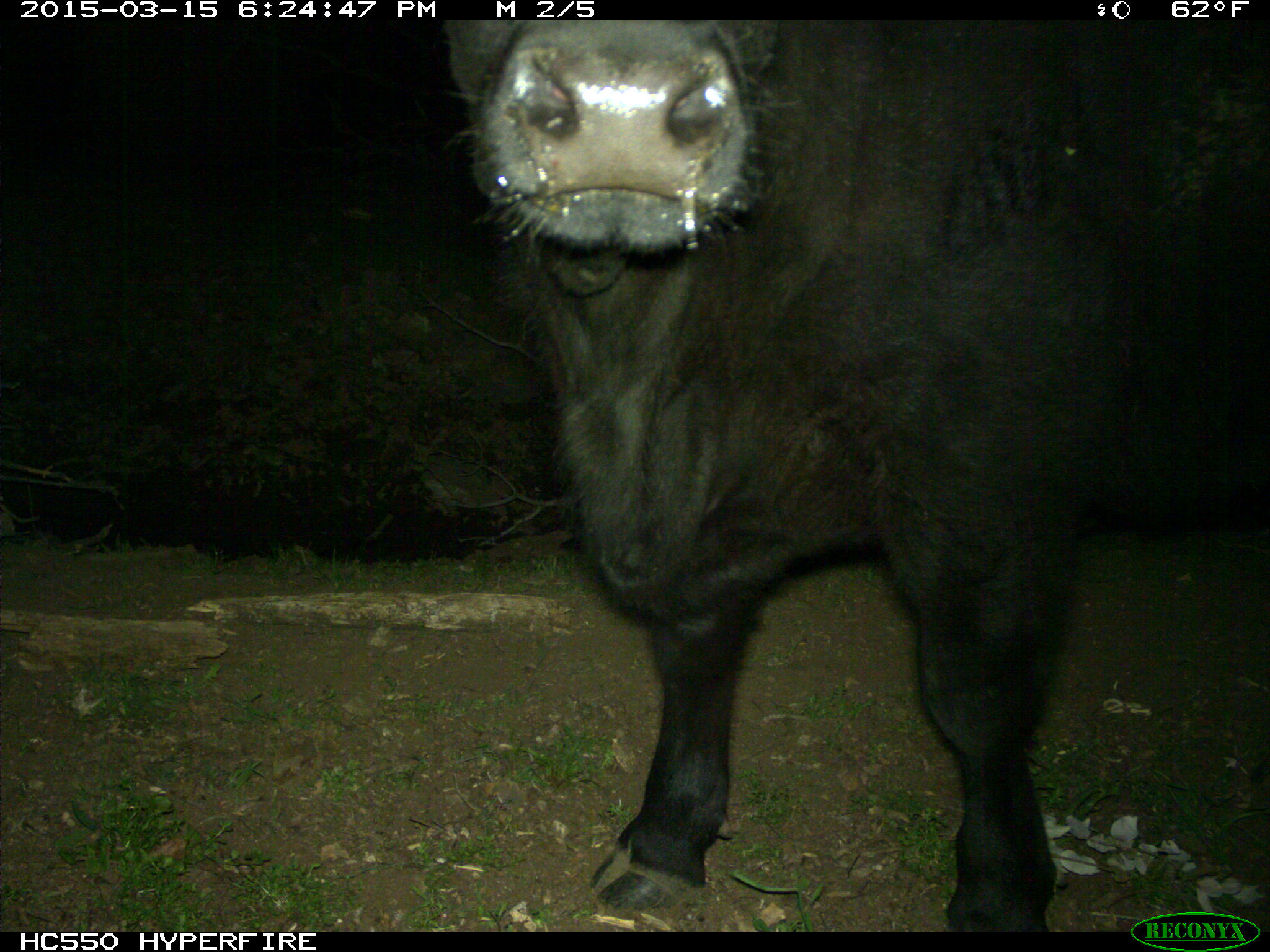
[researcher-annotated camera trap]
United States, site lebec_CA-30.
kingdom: Animalia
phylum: Chordata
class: Mammalia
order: Artiodactyla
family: Bovidae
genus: Bos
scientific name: Bos taurus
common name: domestic cow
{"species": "Bos taurus (domestic cow)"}